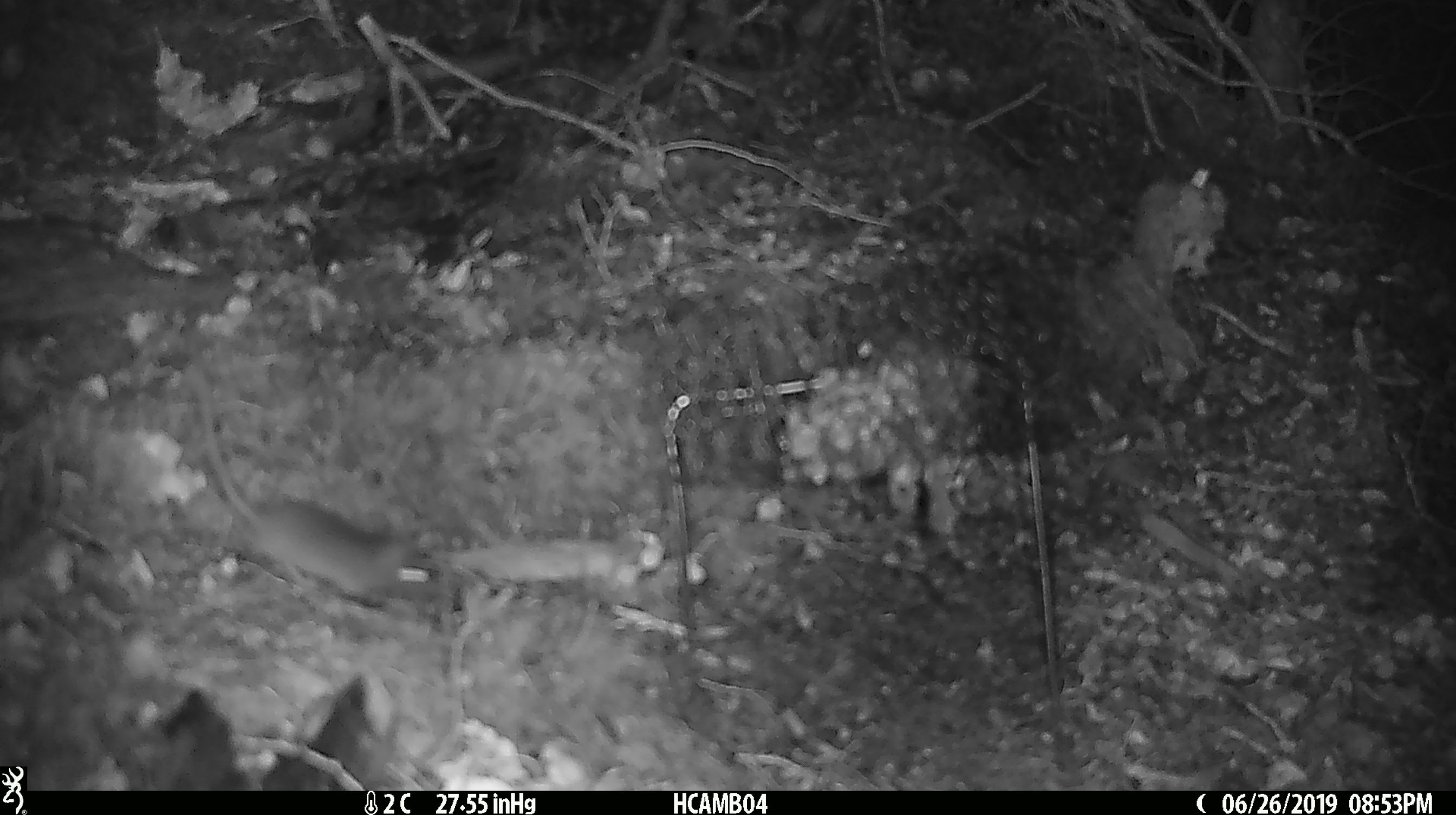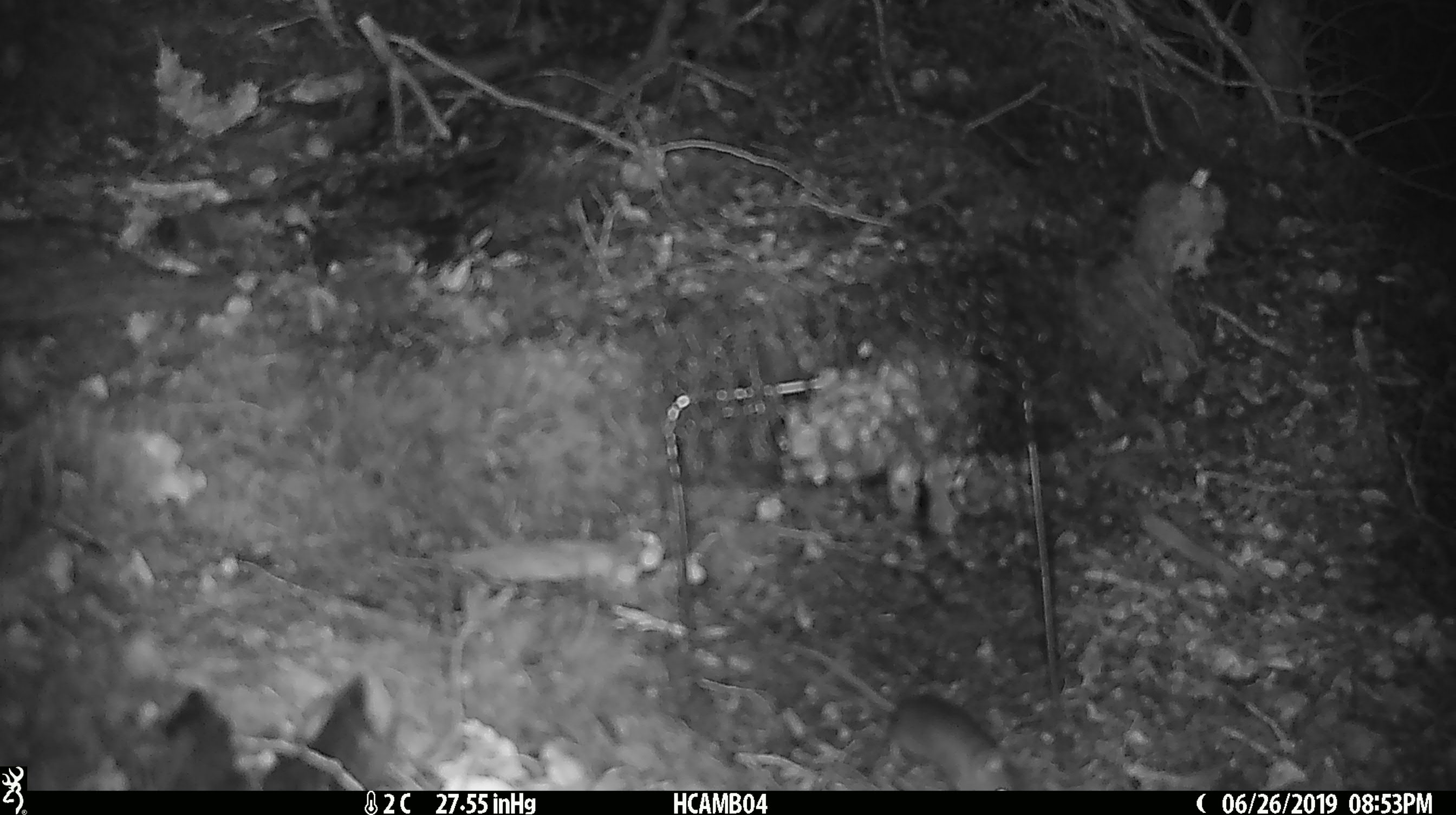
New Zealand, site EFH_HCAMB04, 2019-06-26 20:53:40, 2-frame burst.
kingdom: Animalia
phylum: Chordata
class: Mammalia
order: Rodentia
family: Muridae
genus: Mus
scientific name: Mus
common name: mouse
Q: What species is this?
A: Mouse (Mus).